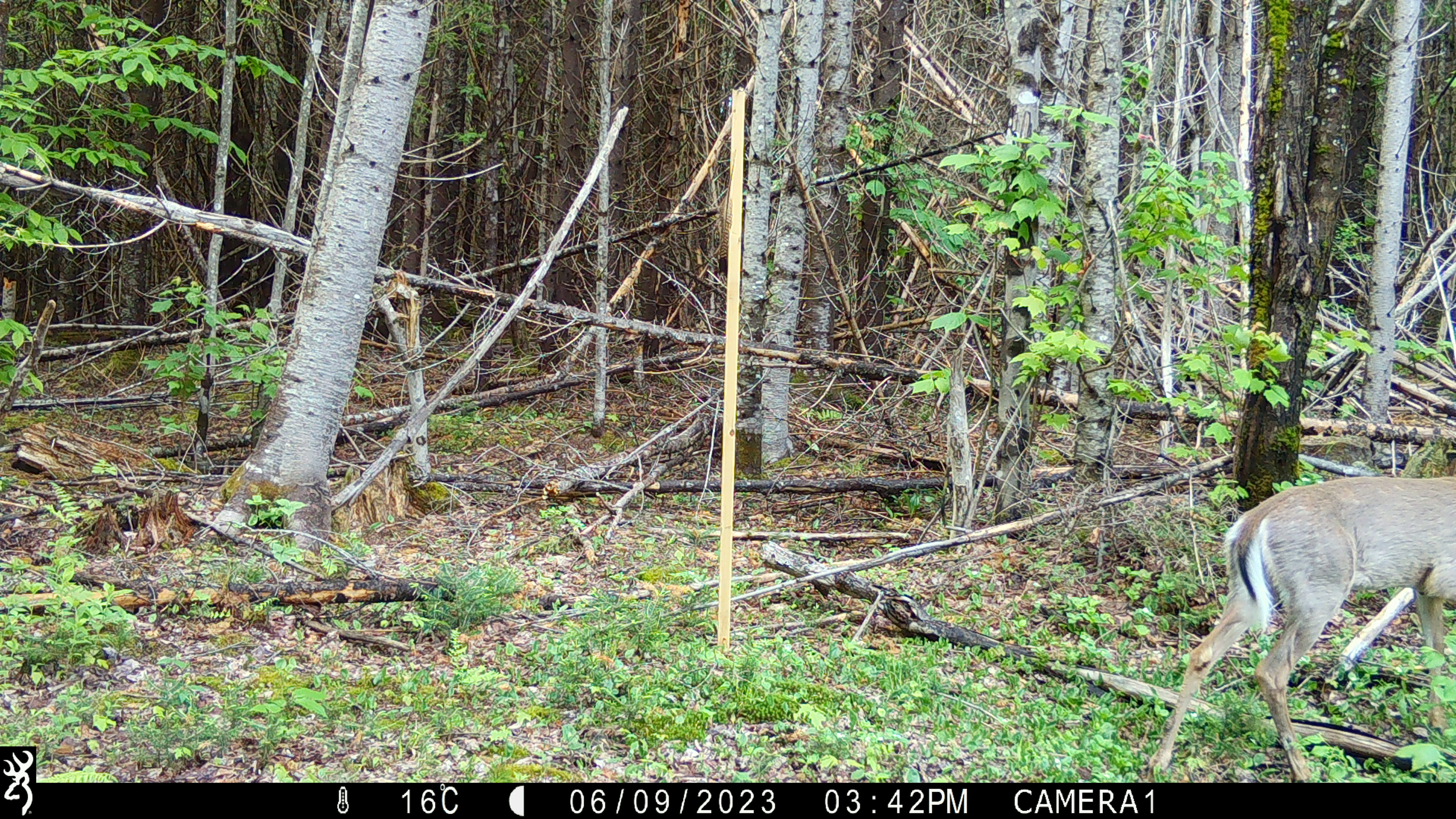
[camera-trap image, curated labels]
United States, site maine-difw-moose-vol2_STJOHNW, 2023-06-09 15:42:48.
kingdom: Animalia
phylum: Chordata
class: Mammalia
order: Artiodactyla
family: Cervidae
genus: Odocoileus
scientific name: Odocoileus virginianus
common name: white-tailed deer